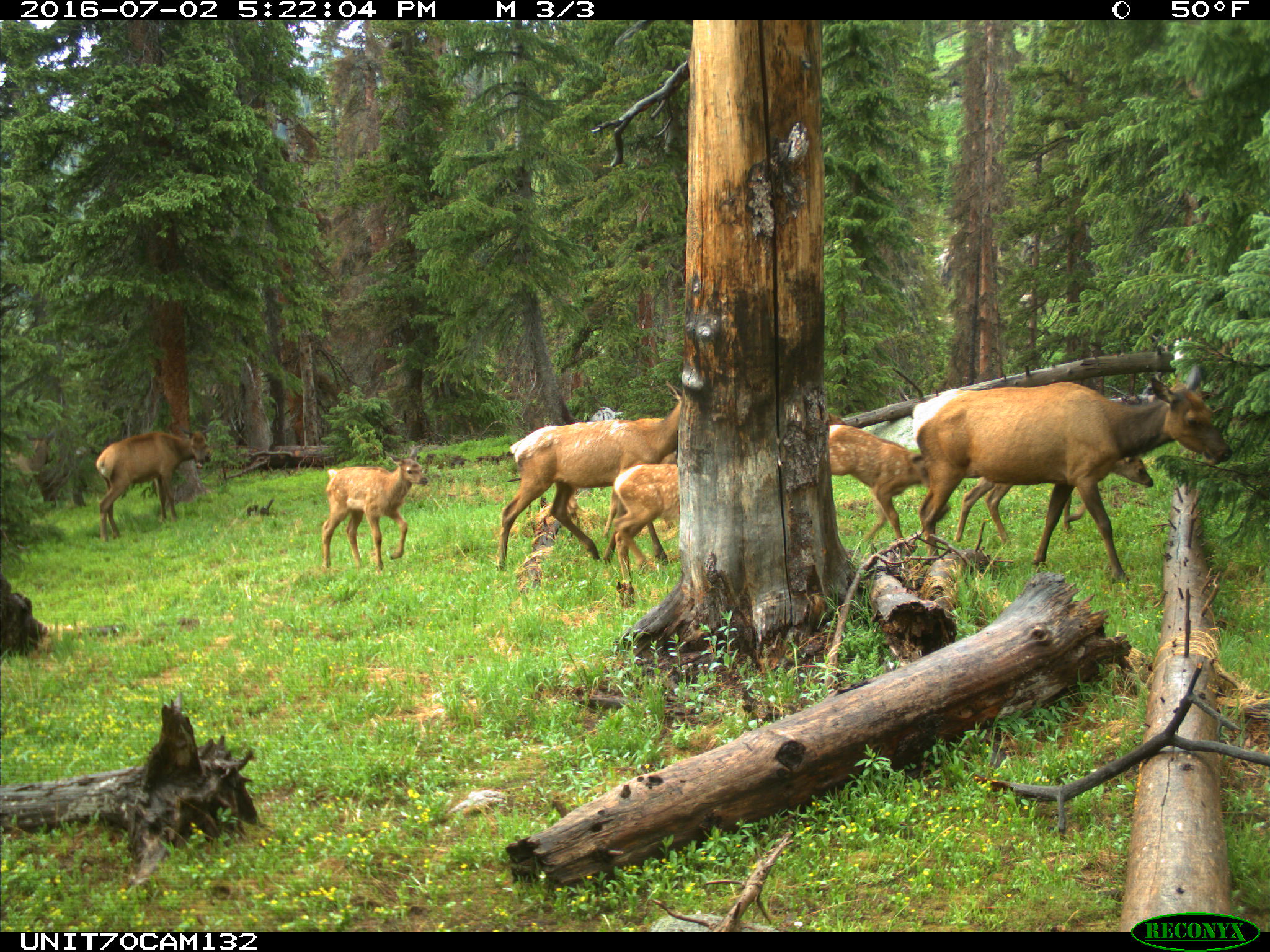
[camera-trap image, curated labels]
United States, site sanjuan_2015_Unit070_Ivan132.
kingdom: Animalia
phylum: Chordata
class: Mammalia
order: Artiodactyla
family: Cervidae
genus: Cervus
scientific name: Cervus elaphus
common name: red deer